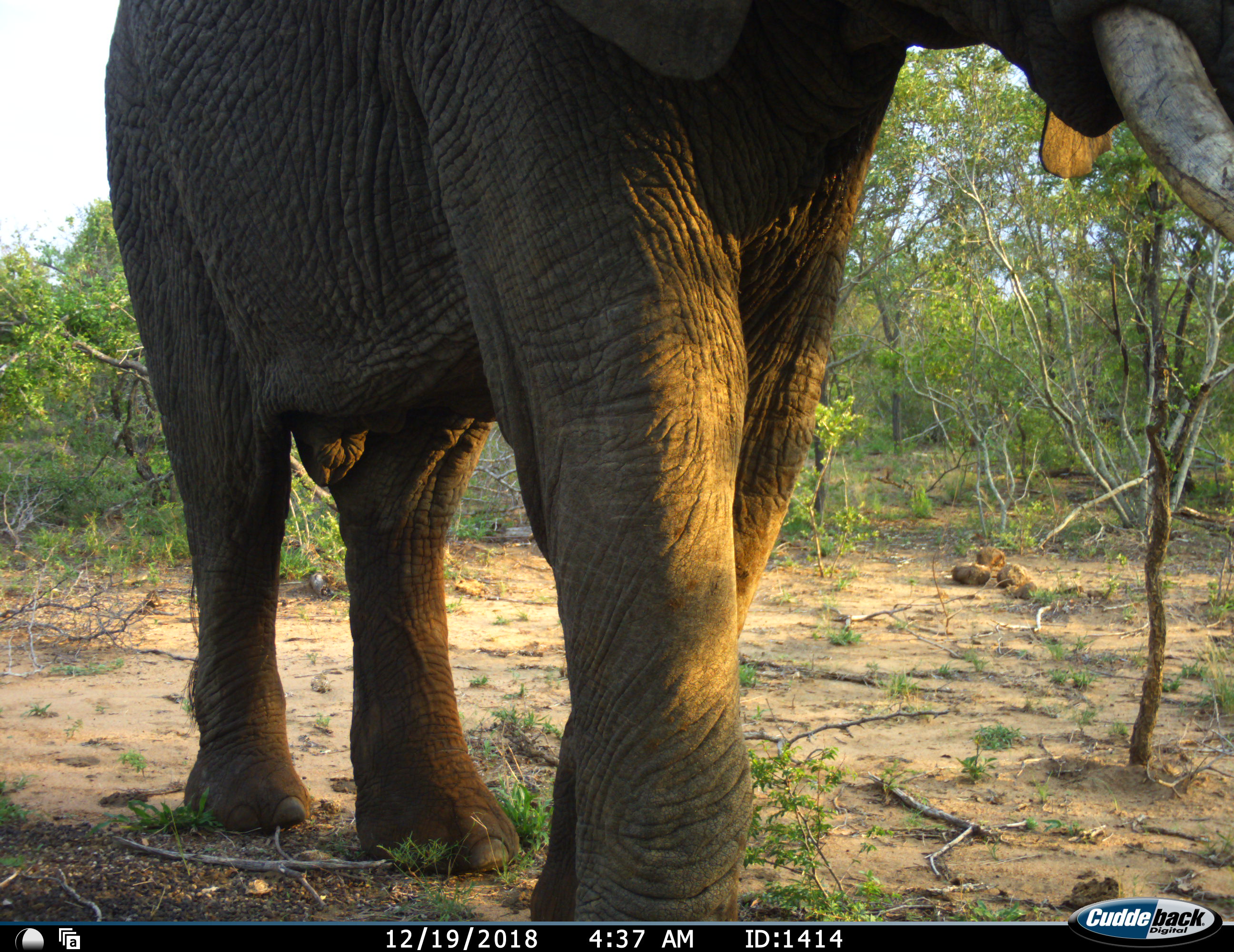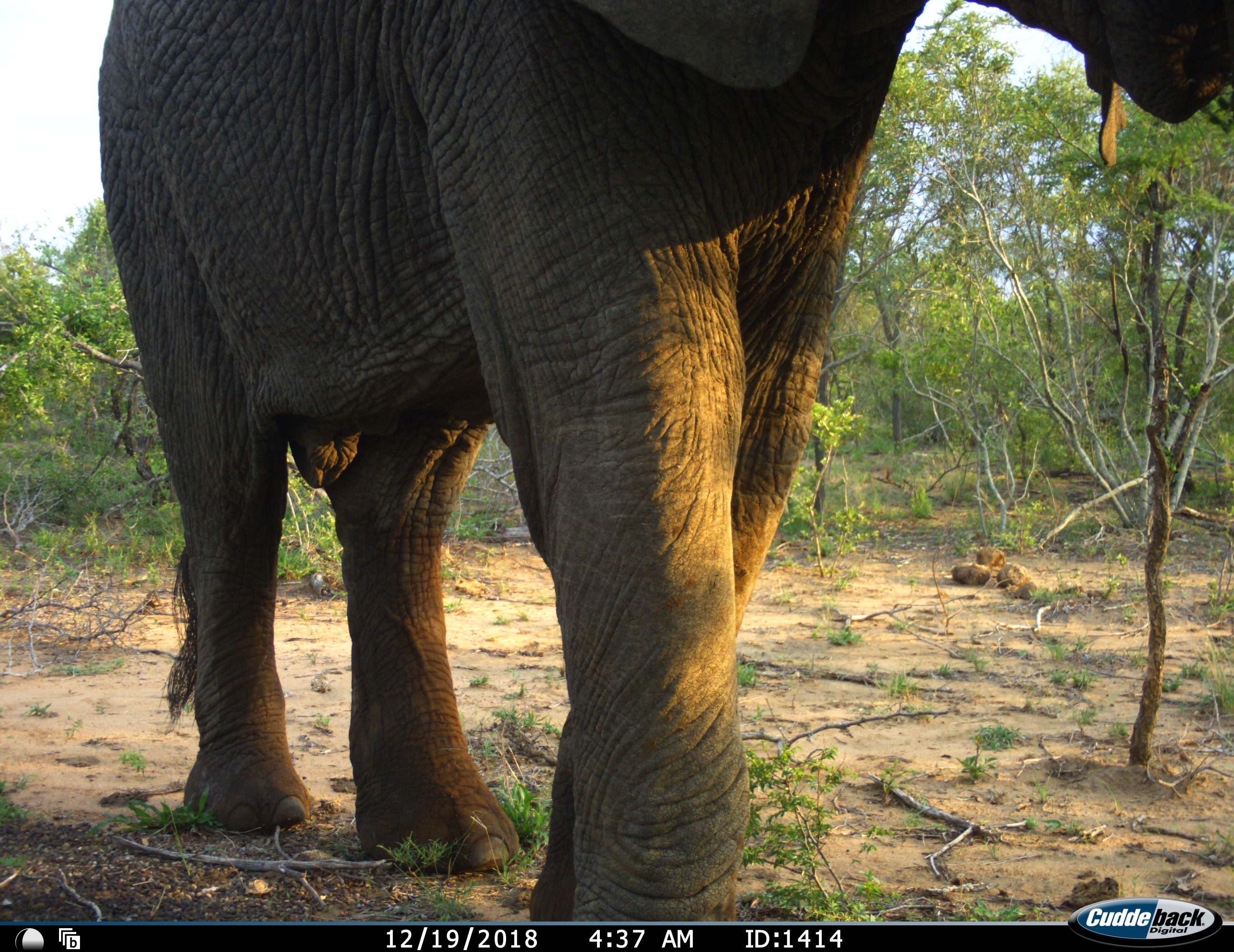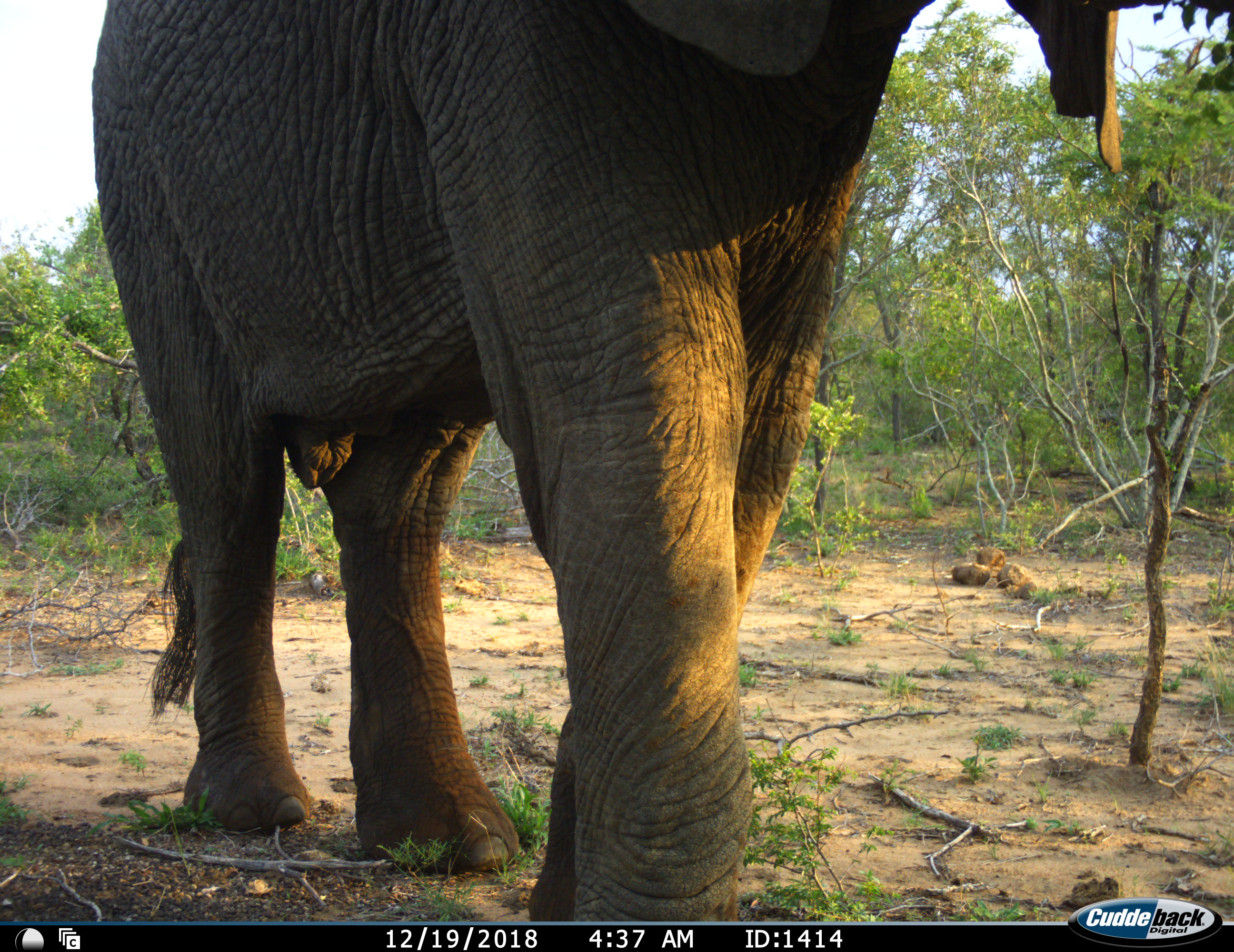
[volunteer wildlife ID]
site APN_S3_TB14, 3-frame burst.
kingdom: Animalia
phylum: Chordata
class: Mammalia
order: Proboscidea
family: Elephantidae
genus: Loxodonta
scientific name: Loxodonta africana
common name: african bush elephant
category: elephant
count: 1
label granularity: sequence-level